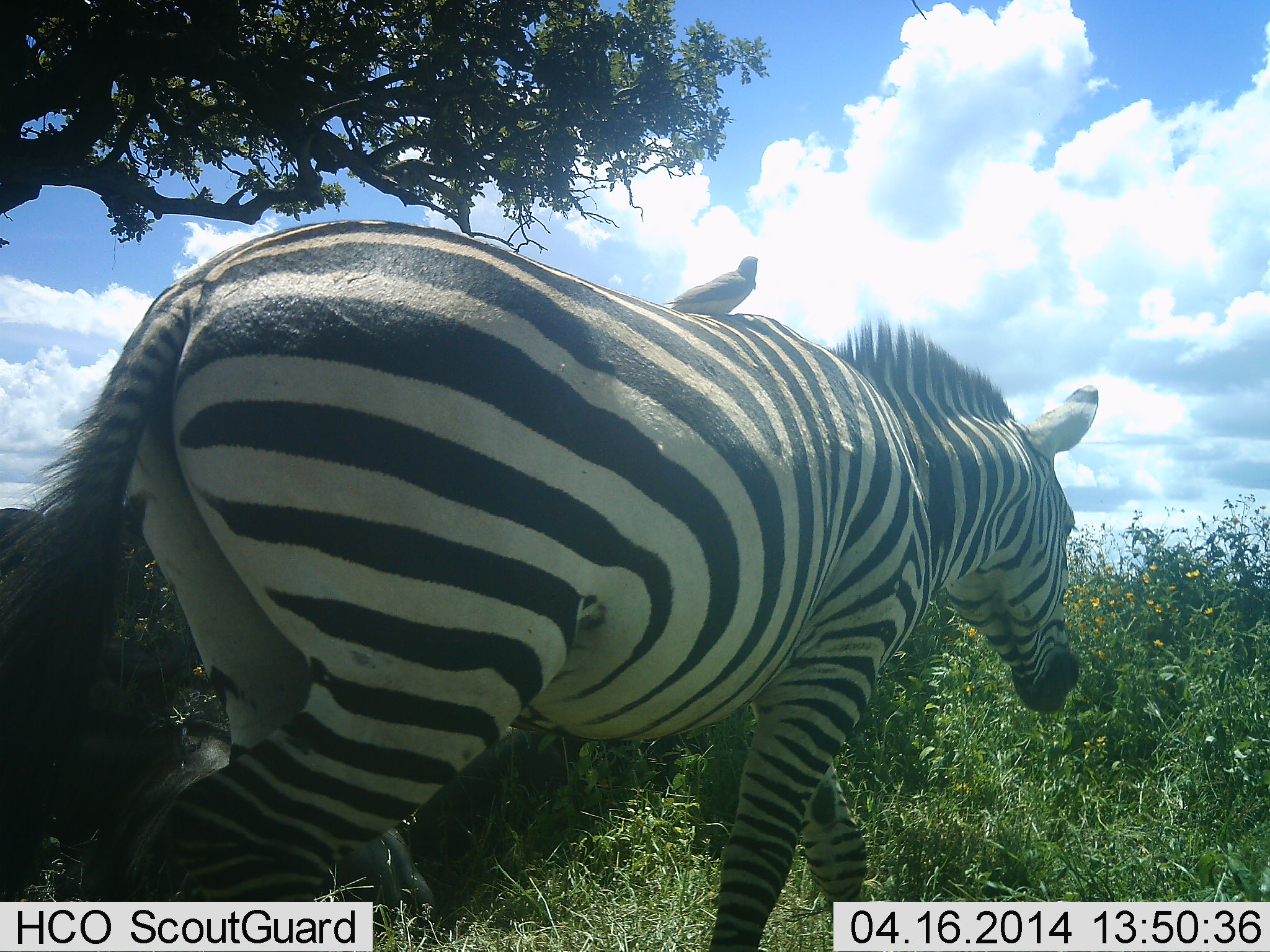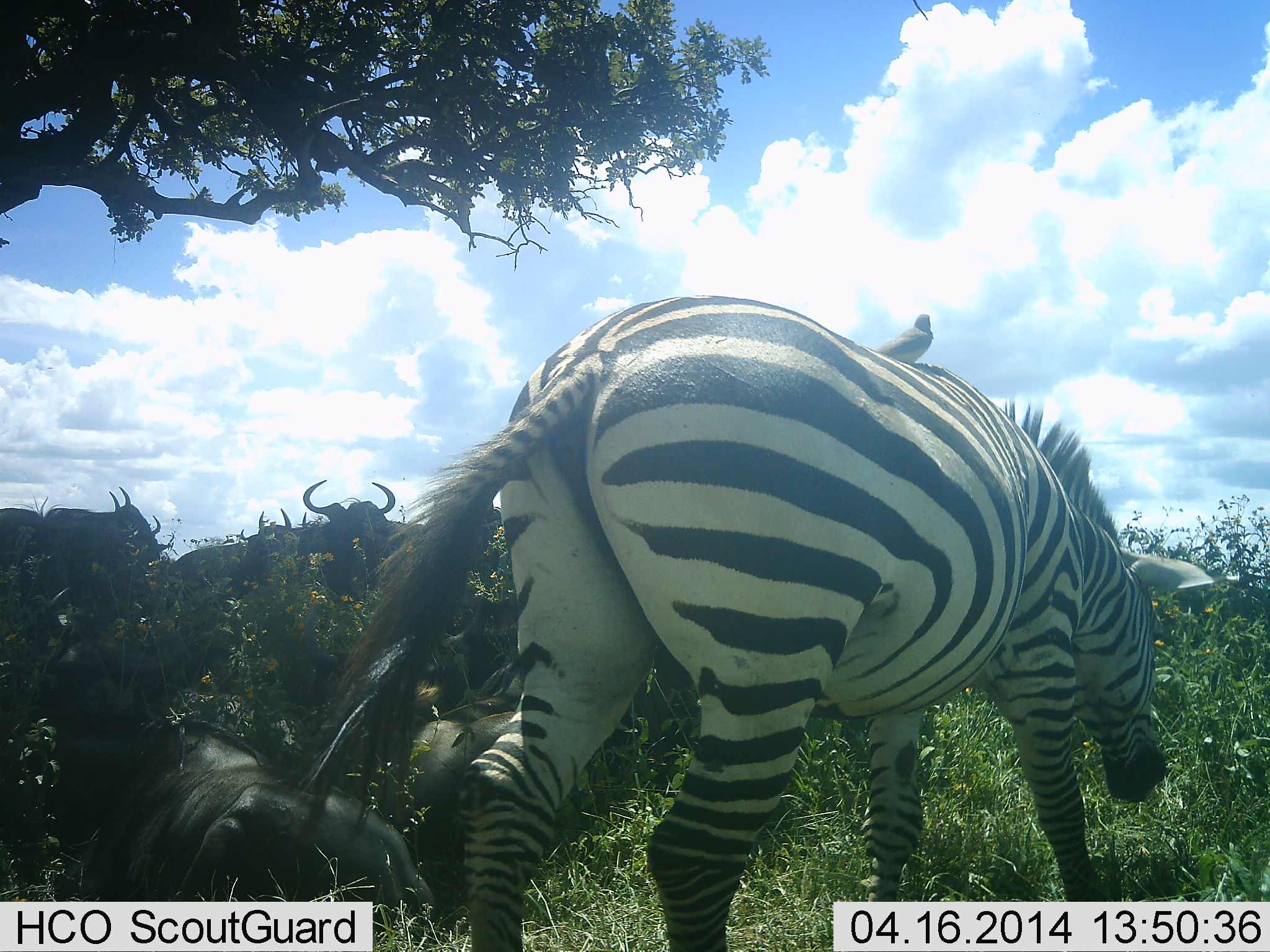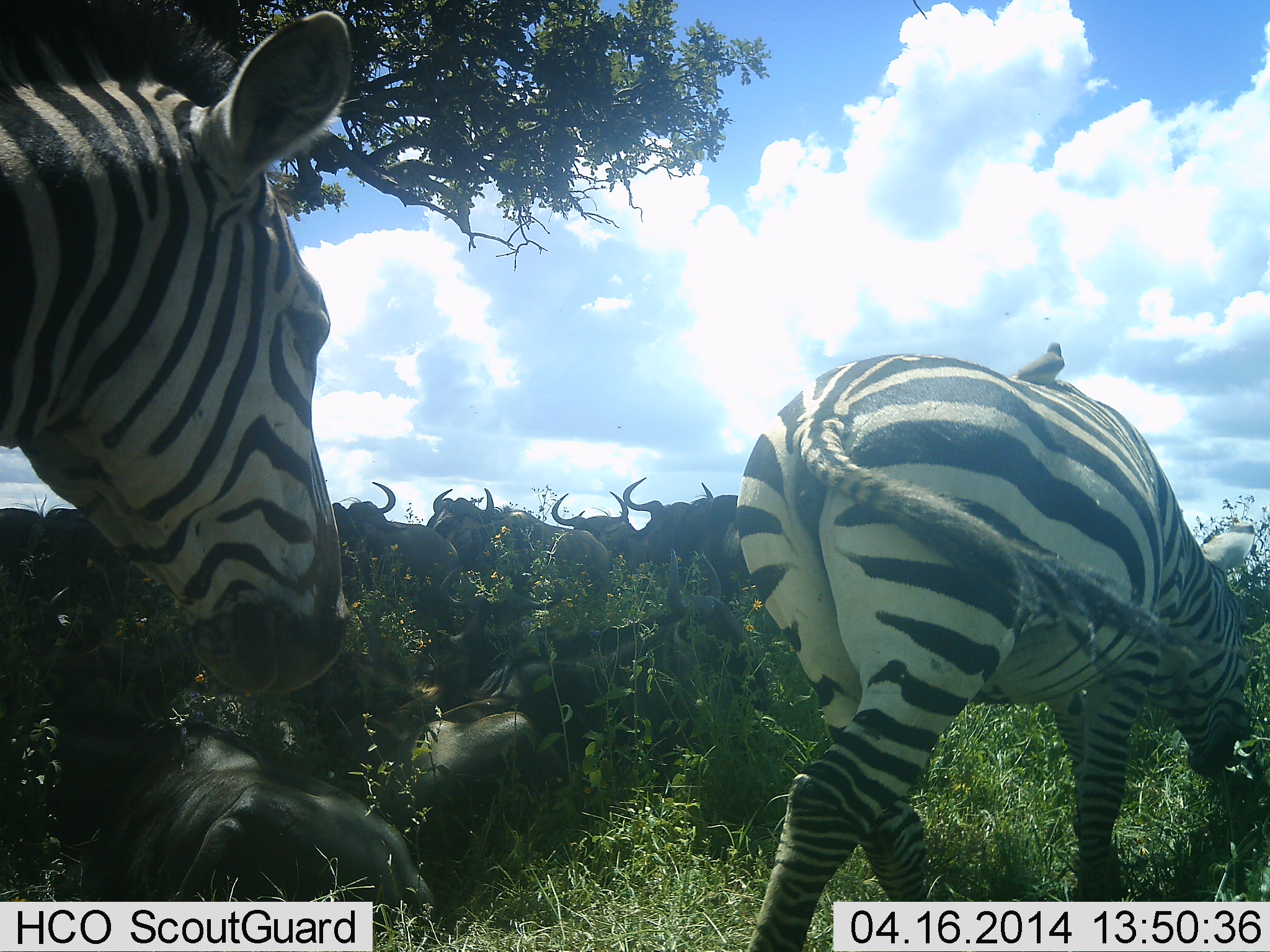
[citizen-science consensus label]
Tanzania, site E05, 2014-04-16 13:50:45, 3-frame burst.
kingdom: Animalia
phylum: Chordata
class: Aves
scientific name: Aves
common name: bird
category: otherbird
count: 1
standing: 36%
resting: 36%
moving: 0%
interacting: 27%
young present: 0%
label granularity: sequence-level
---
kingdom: Animalia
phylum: Chordata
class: Mammalia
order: Artiodactyla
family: Bovidae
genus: Connochaetes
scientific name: Connochaetes taurinus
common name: blue wildebeest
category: wildebeest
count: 7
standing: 80%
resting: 100%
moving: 0%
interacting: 0%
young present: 0%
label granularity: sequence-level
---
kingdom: Animalia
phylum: Chordata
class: Mammalia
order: Perissodactyla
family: Equidae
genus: Equus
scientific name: Equus quagga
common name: plains zebra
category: zebra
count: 2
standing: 18%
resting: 0%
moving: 94%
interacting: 0%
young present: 0%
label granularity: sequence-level